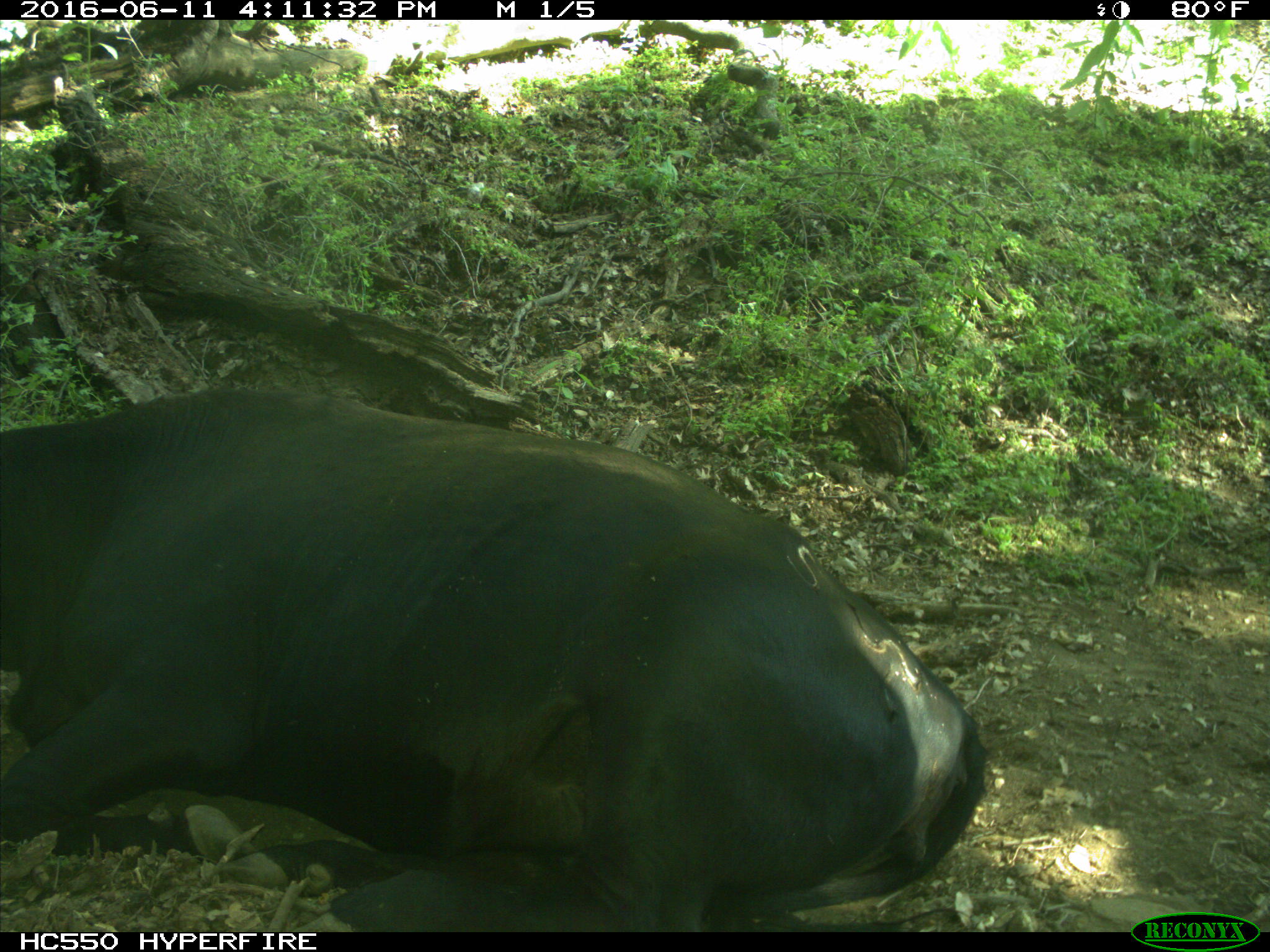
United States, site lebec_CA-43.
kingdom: Animalia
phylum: Chordata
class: Mammalia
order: Artiodactyla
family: Bovidae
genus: Bos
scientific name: Bos taurus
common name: domestic cow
Bos taurus (domestic cow).